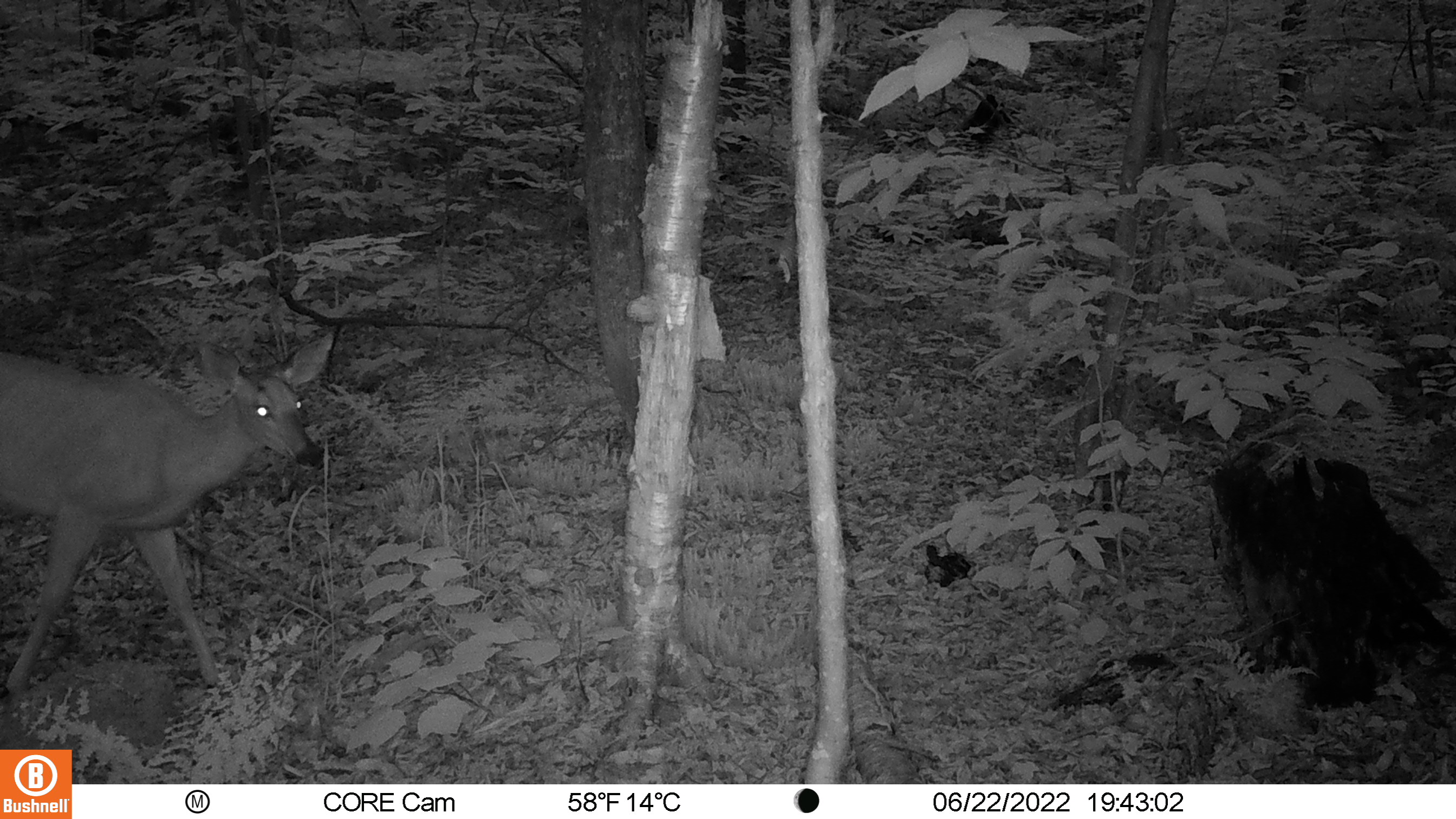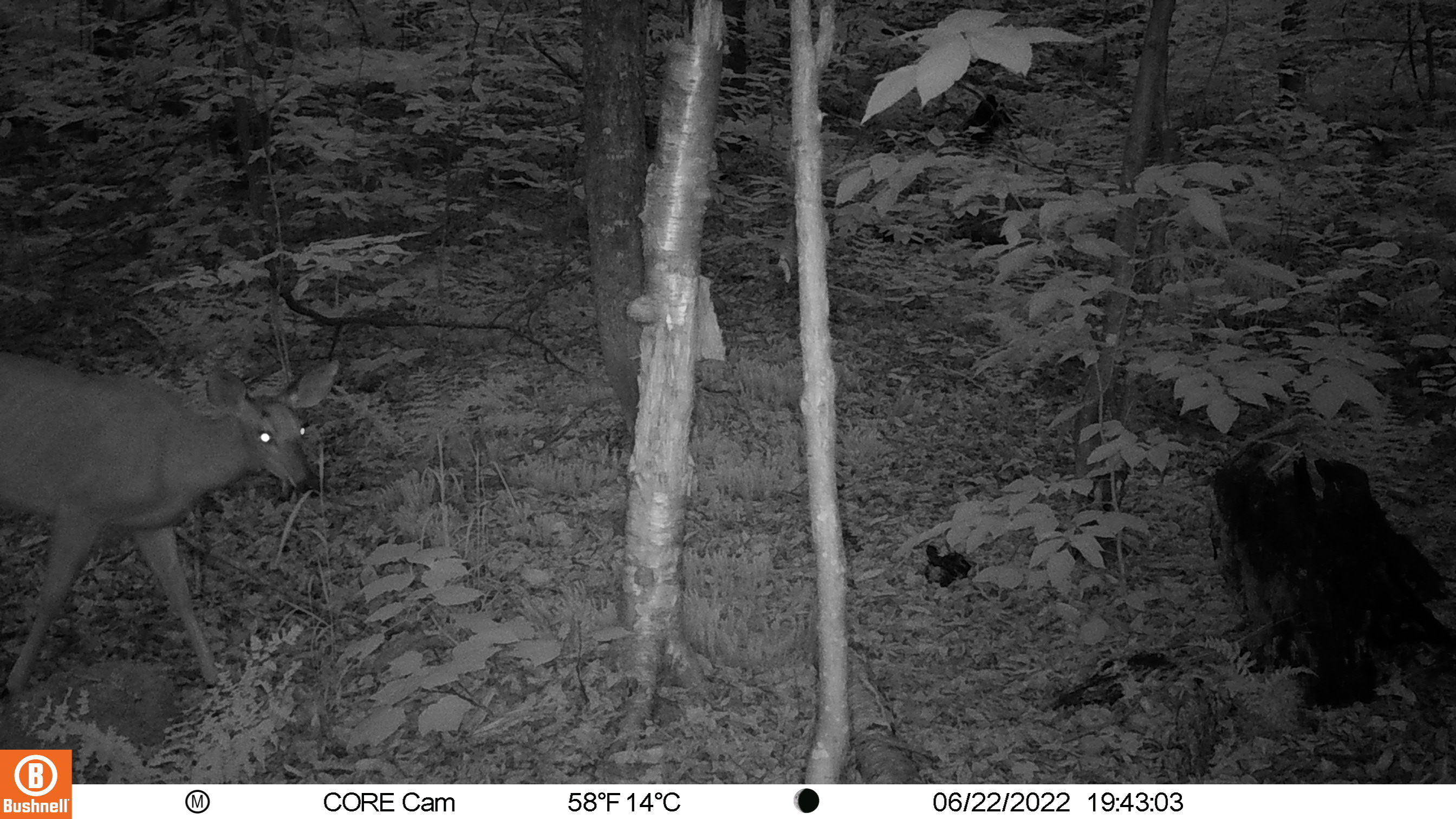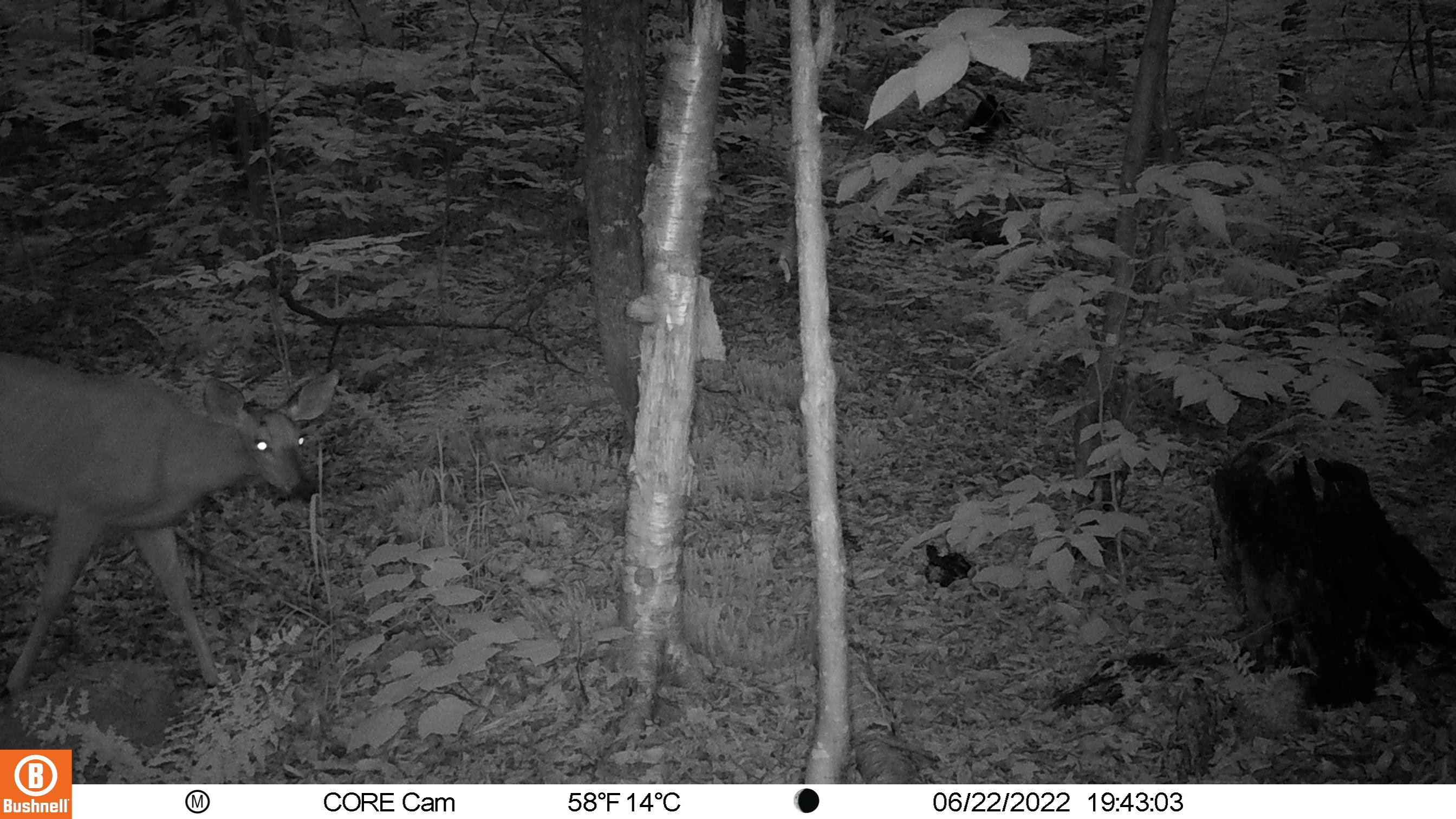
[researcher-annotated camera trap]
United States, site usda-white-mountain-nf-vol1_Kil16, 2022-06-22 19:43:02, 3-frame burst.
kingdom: Animalia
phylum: Chordata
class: Mammalia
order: Artiodactyla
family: Cervidae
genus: Odocoileus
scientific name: Odocoileus virginianus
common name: white-tailed deer